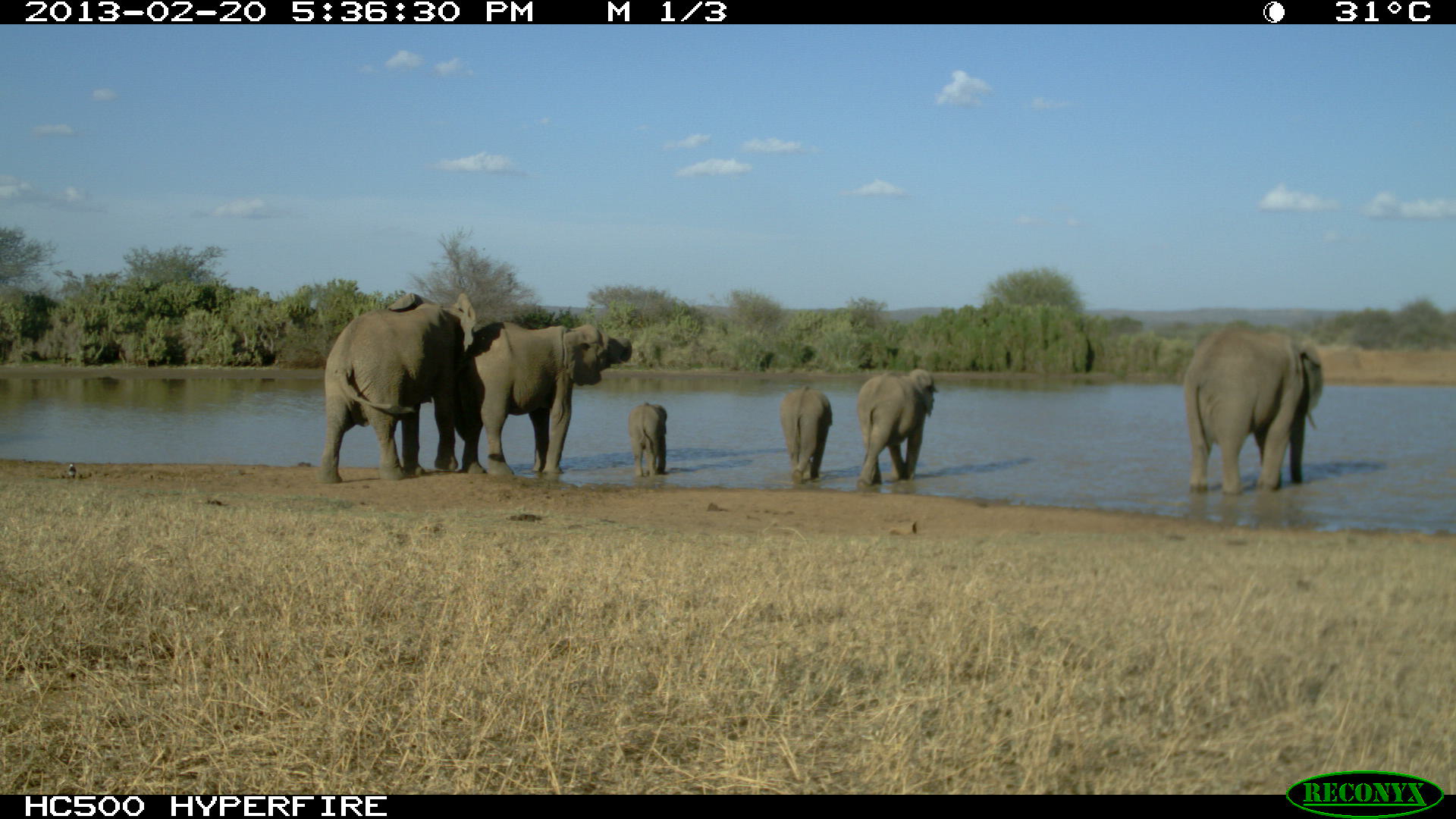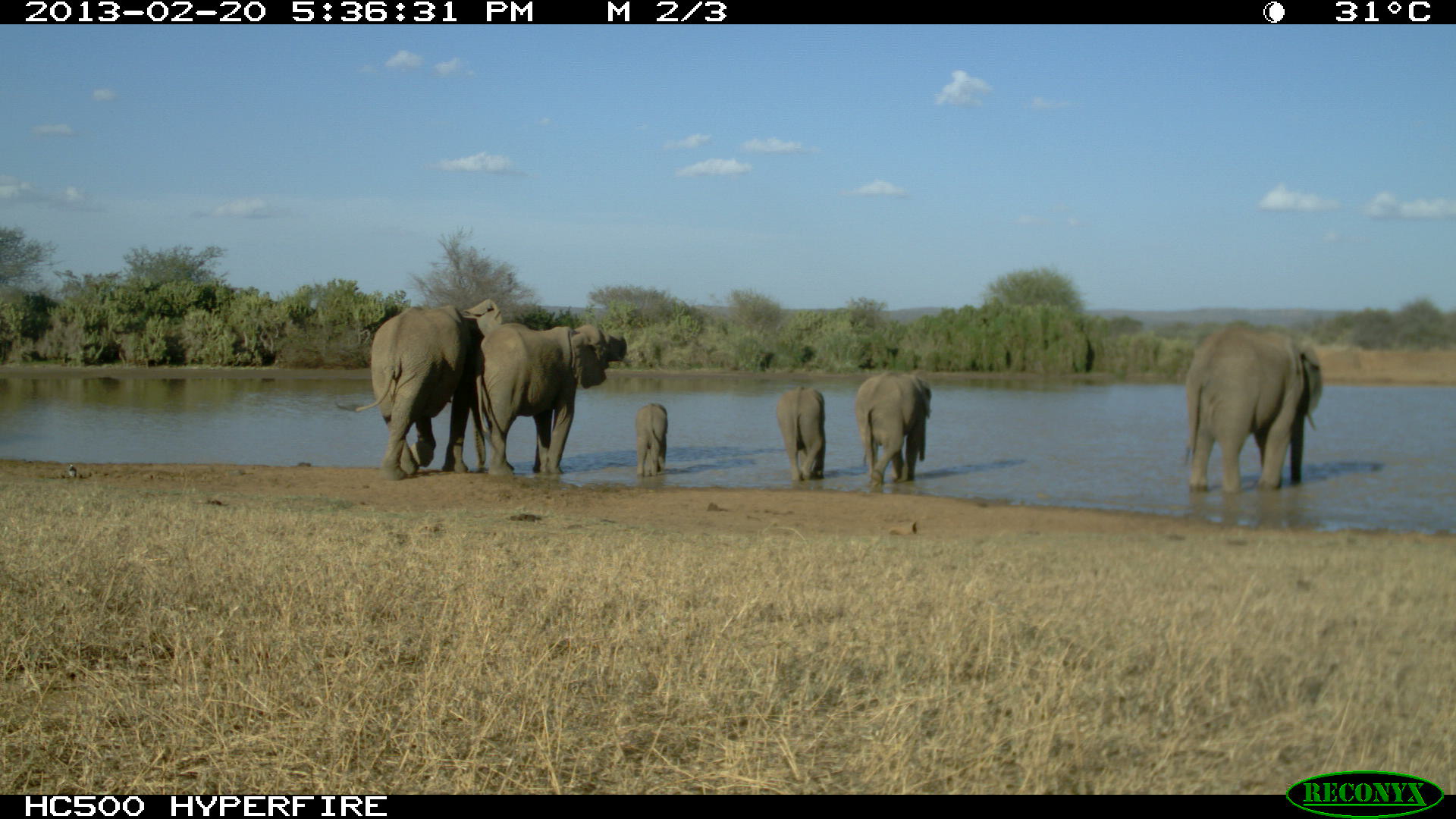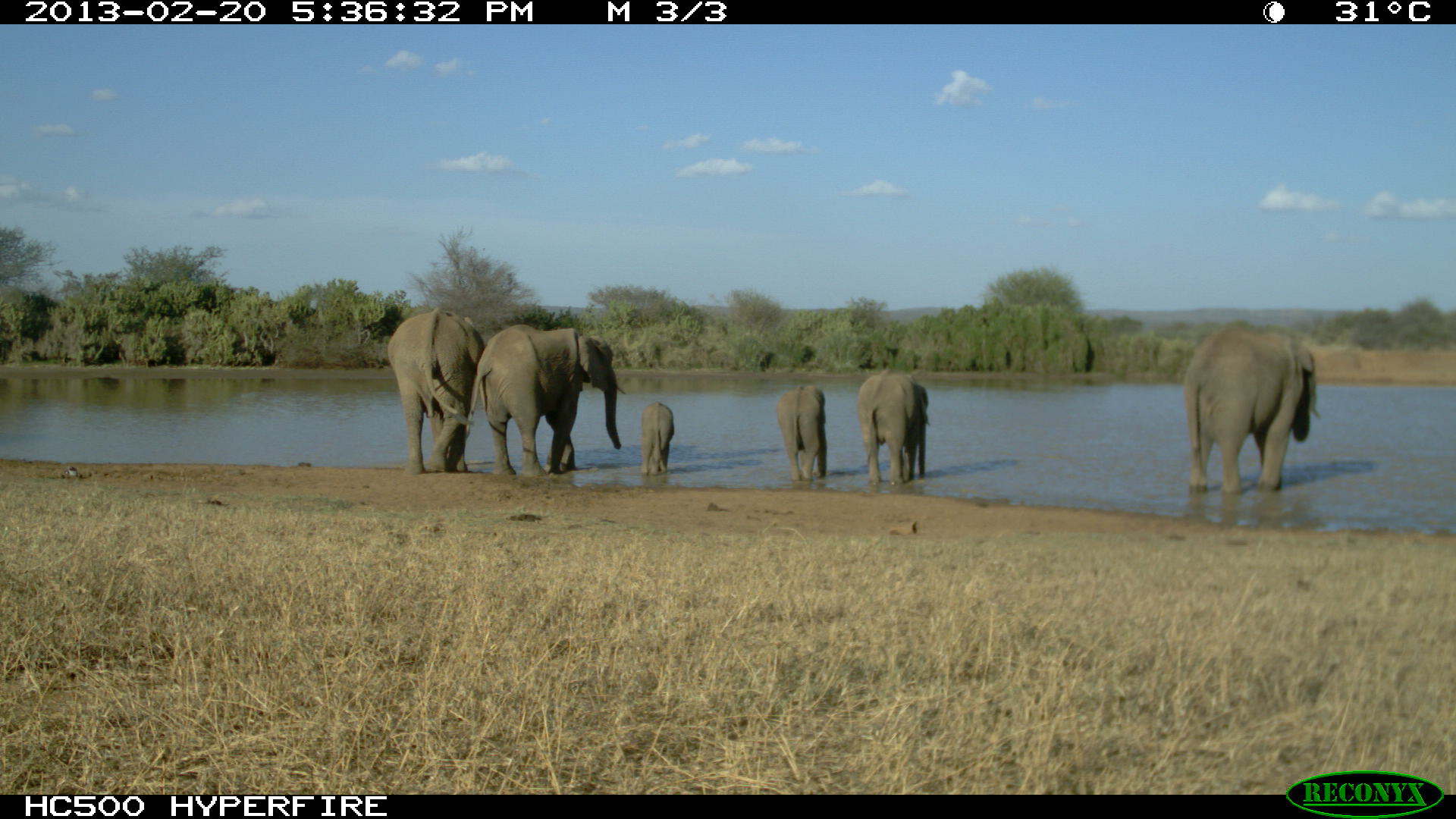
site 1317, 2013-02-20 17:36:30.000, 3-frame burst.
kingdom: Animalia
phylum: Chordata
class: Mammalia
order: Proboscidea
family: Elephantidae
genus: Loxodonta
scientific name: Loxodonta africana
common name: african bush elephant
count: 6